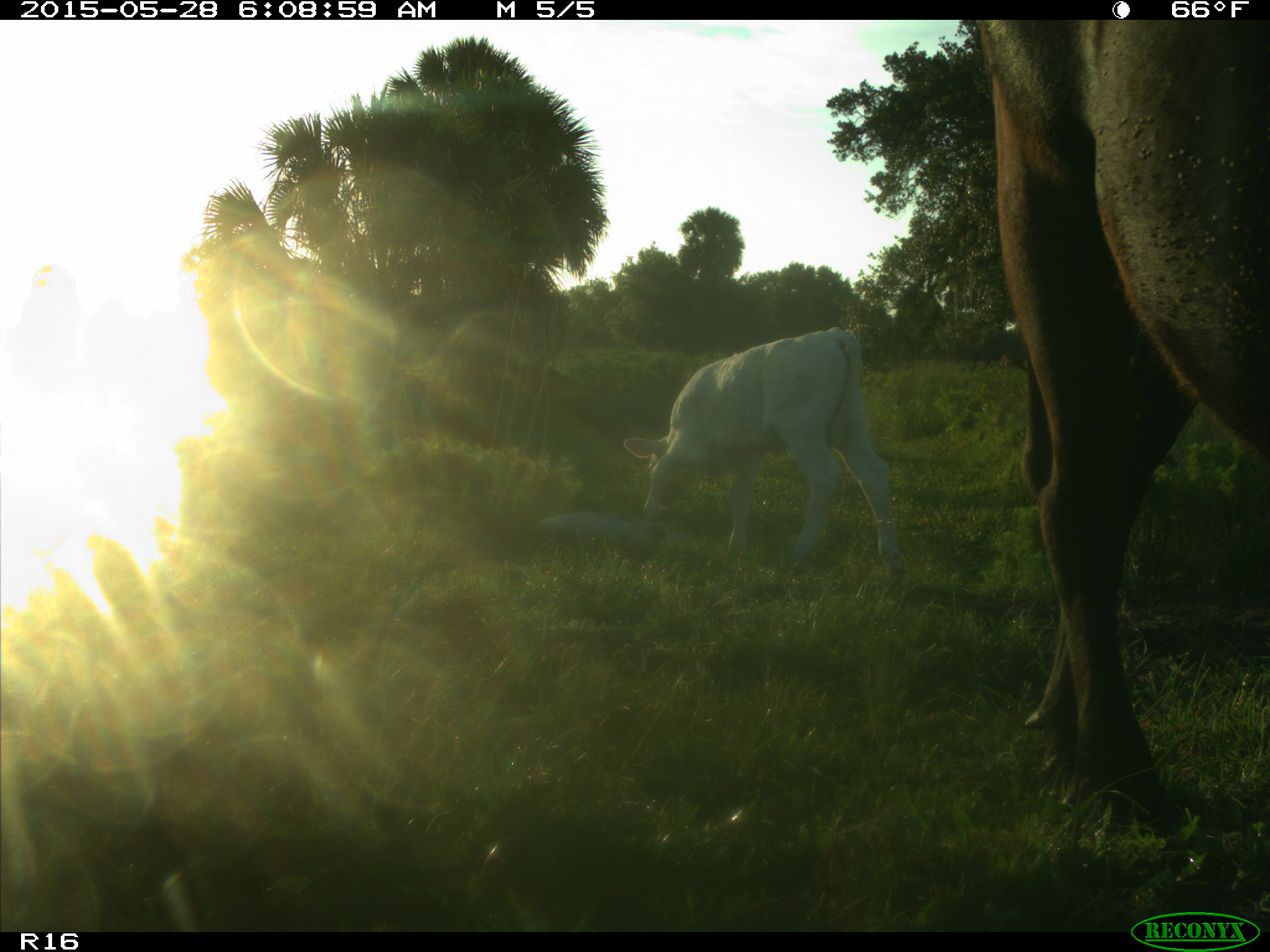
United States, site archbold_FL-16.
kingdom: Animalia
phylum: Chordata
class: Mammalia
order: Artiodactyla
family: Bovidae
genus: Bos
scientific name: Bos taurus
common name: domestic cow